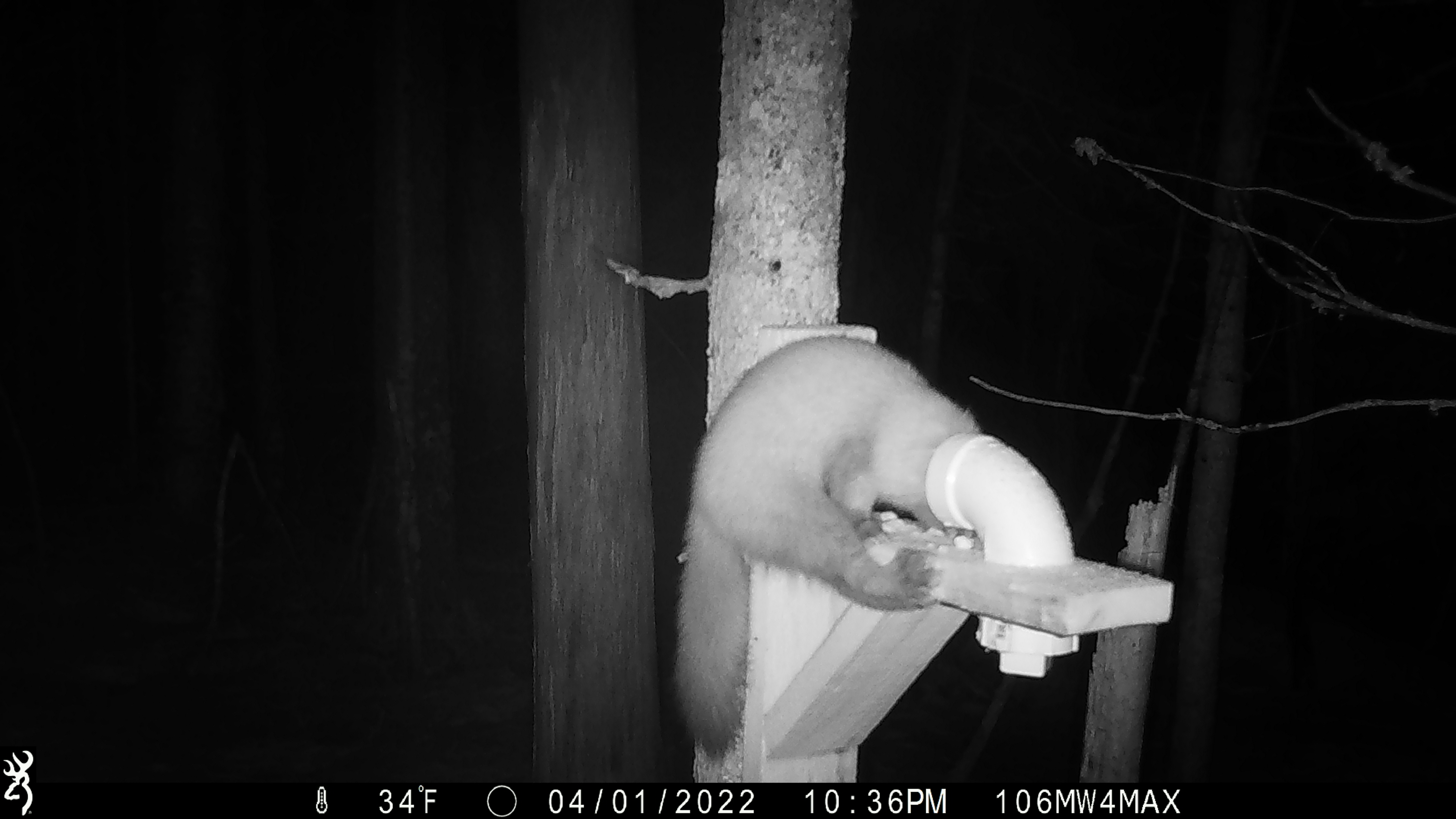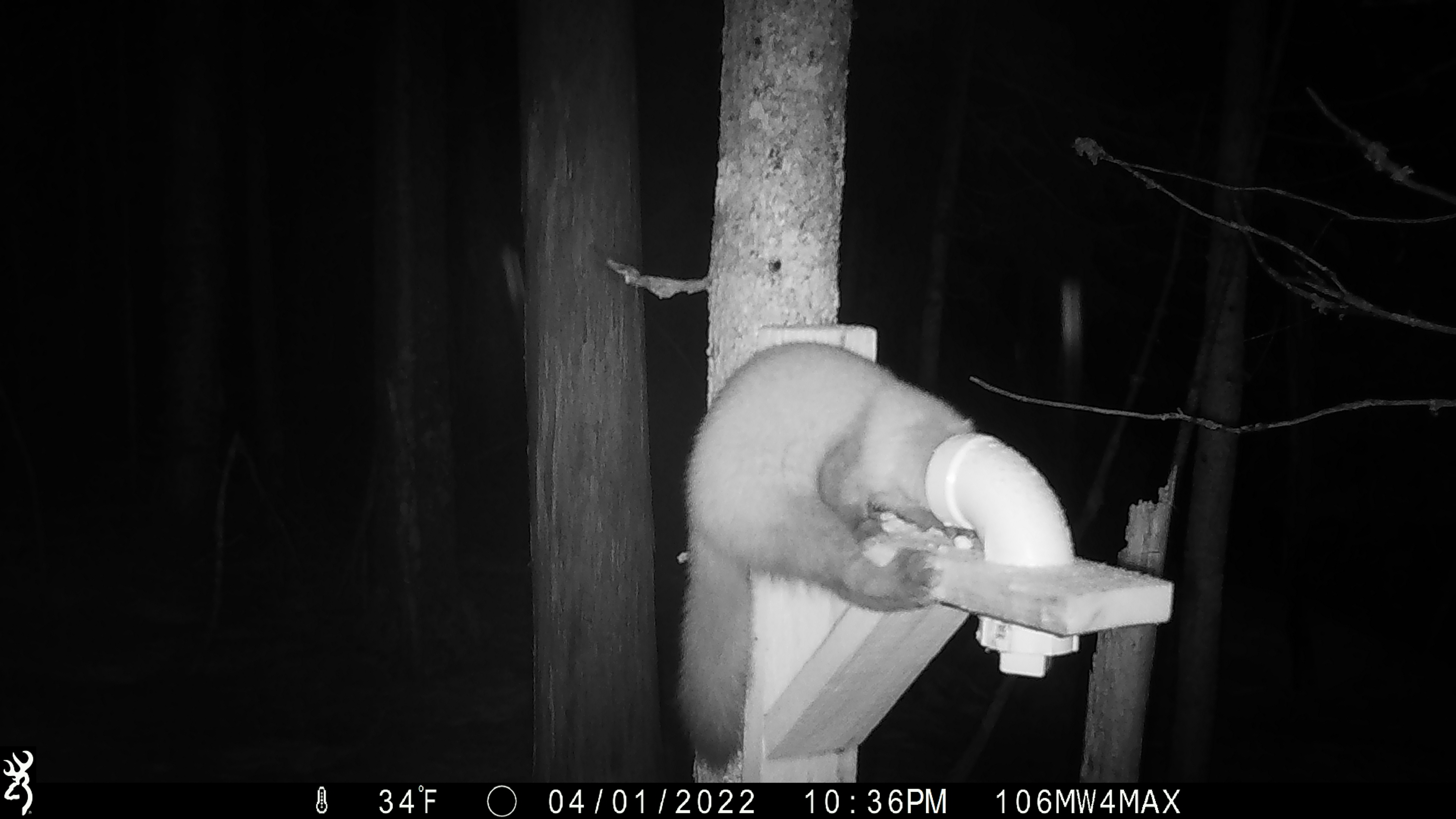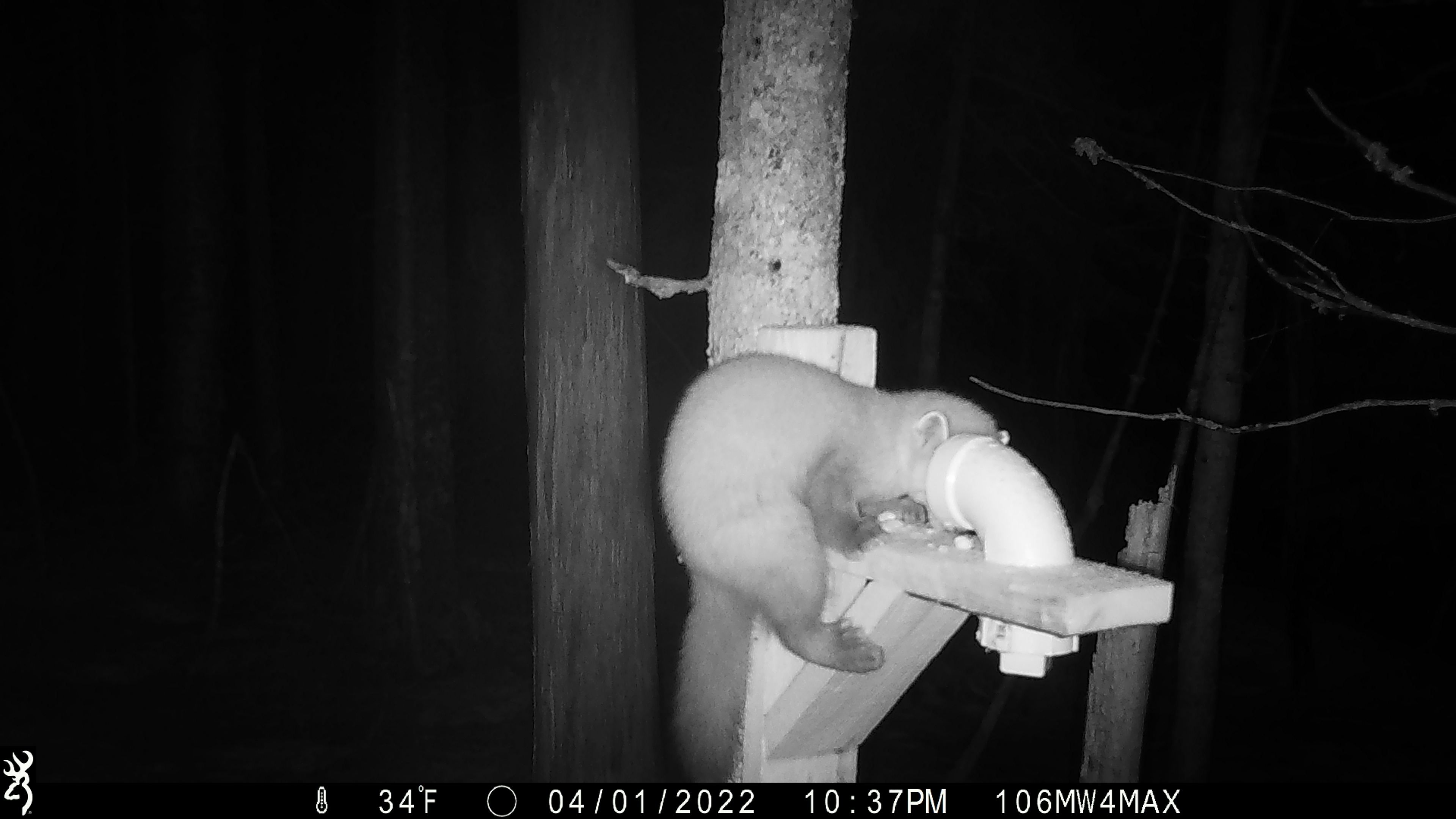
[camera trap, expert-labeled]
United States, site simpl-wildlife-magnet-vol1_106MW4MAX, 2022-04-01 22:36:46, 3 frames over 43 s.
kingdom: Animalia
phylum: Chordata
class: Mammalia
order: Carnivora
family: Mustelidae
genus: Martes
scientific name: Martes americana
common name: american marten